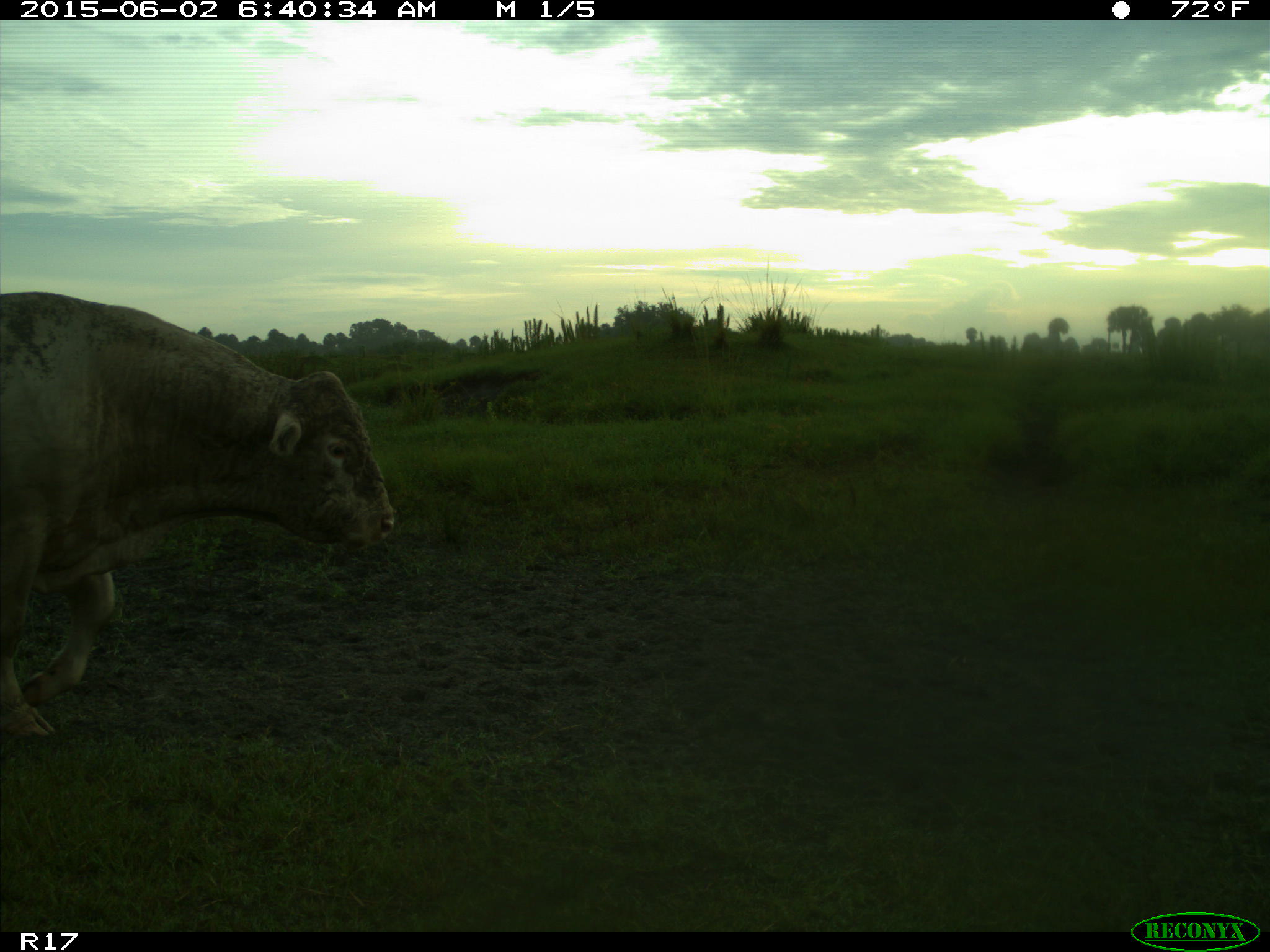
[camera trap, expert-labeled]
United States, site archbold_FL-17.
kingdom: Animalia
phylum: Chordata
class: Mammalia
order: Artiodactyla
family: Bovidae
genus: Bos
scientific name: Bos taurus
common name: domestic cow